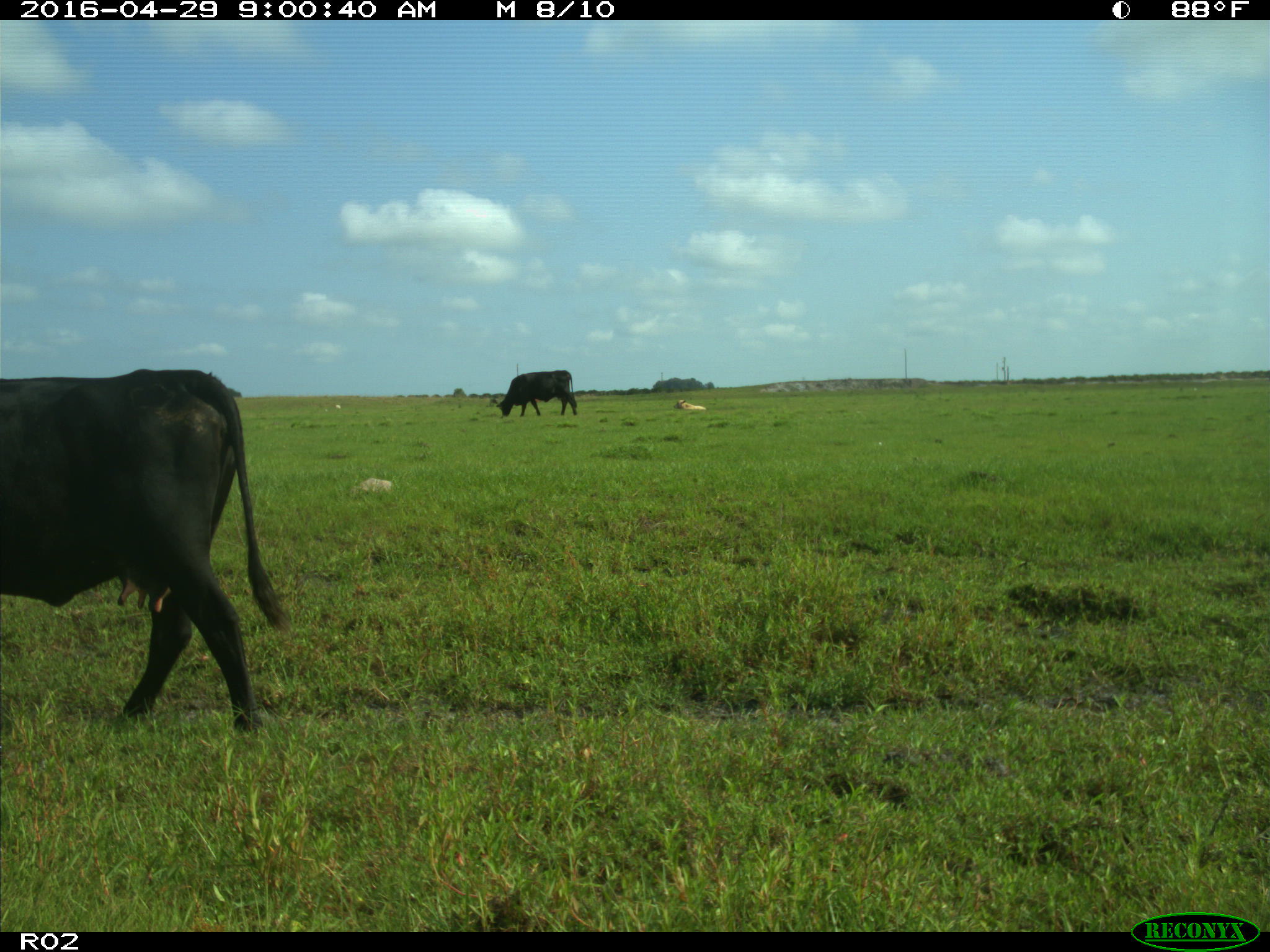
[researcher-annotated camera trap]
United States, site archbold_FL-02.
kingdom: Animalia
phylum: Chordata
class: Mammalia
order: Artiodactyla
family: Bovidae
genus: Bos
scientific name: Bos taurus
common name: domestic cow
Bos taurus (domestic cow).